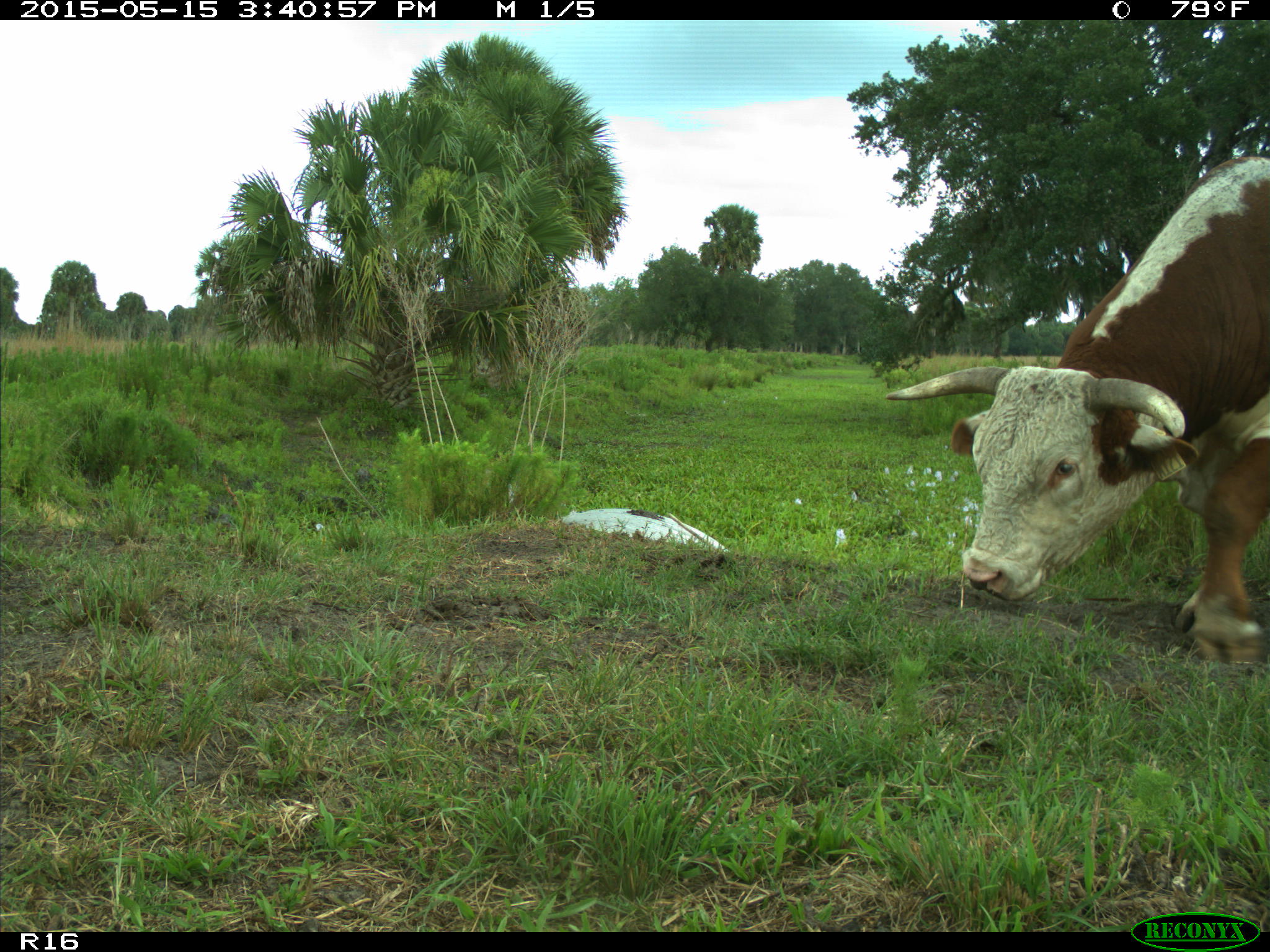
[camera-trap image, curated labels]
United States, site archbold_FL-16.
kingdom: Animalia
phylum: Chordata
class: Mammalia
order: Artiodactyla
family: Bovidae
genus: Bos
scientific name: Bos taurus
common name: domestic cow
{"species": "Bos taurus (domestic cow)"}